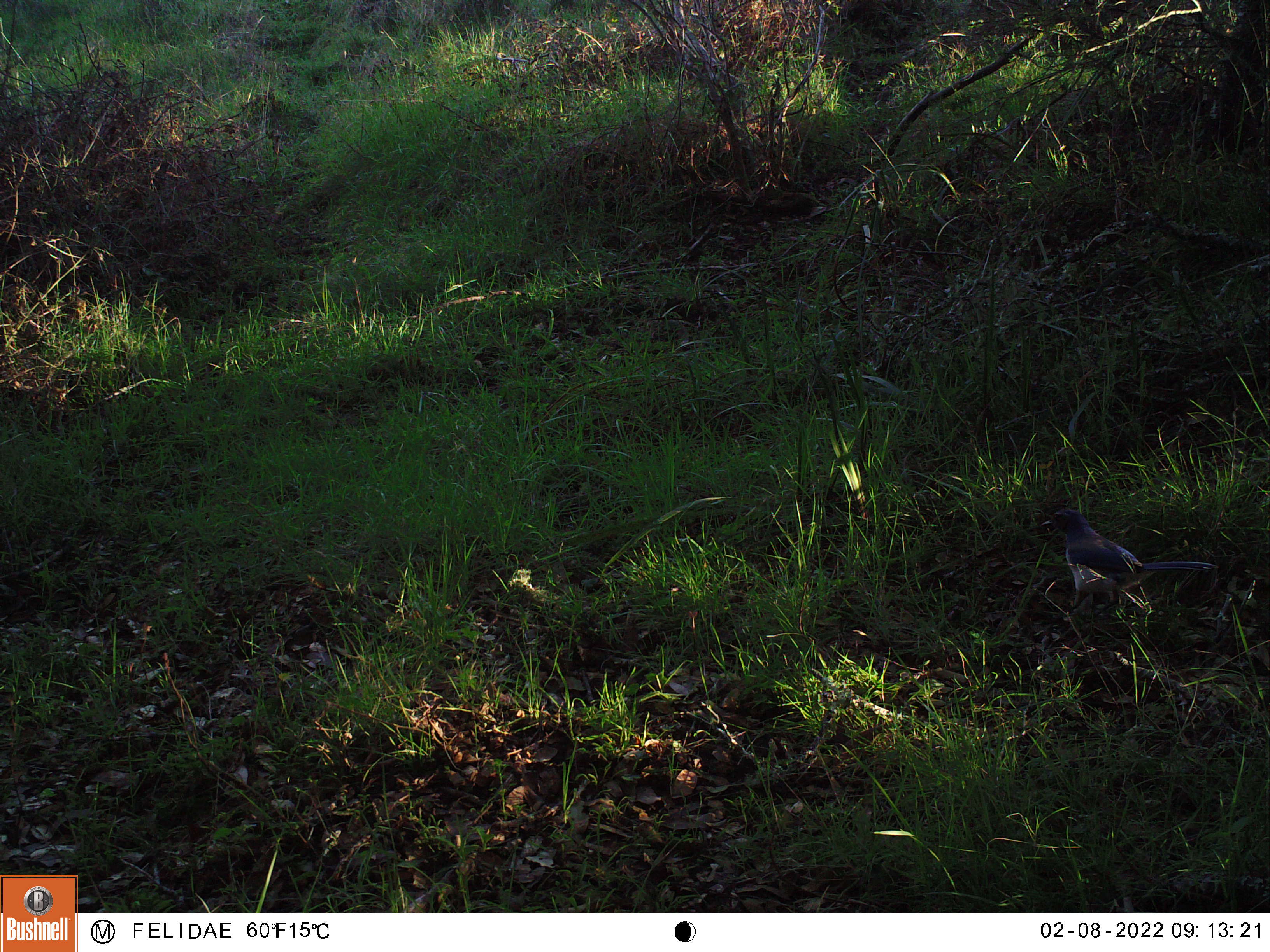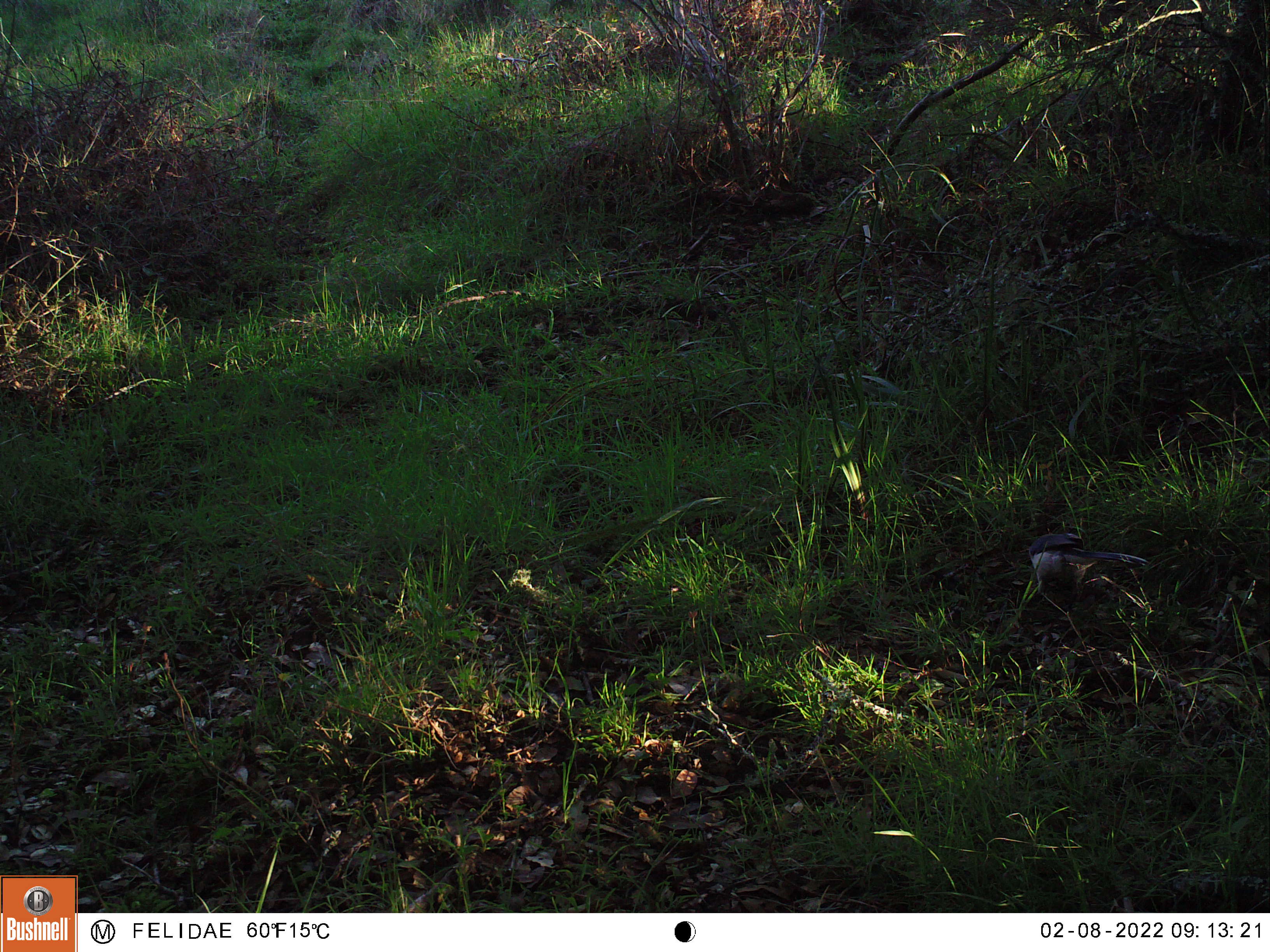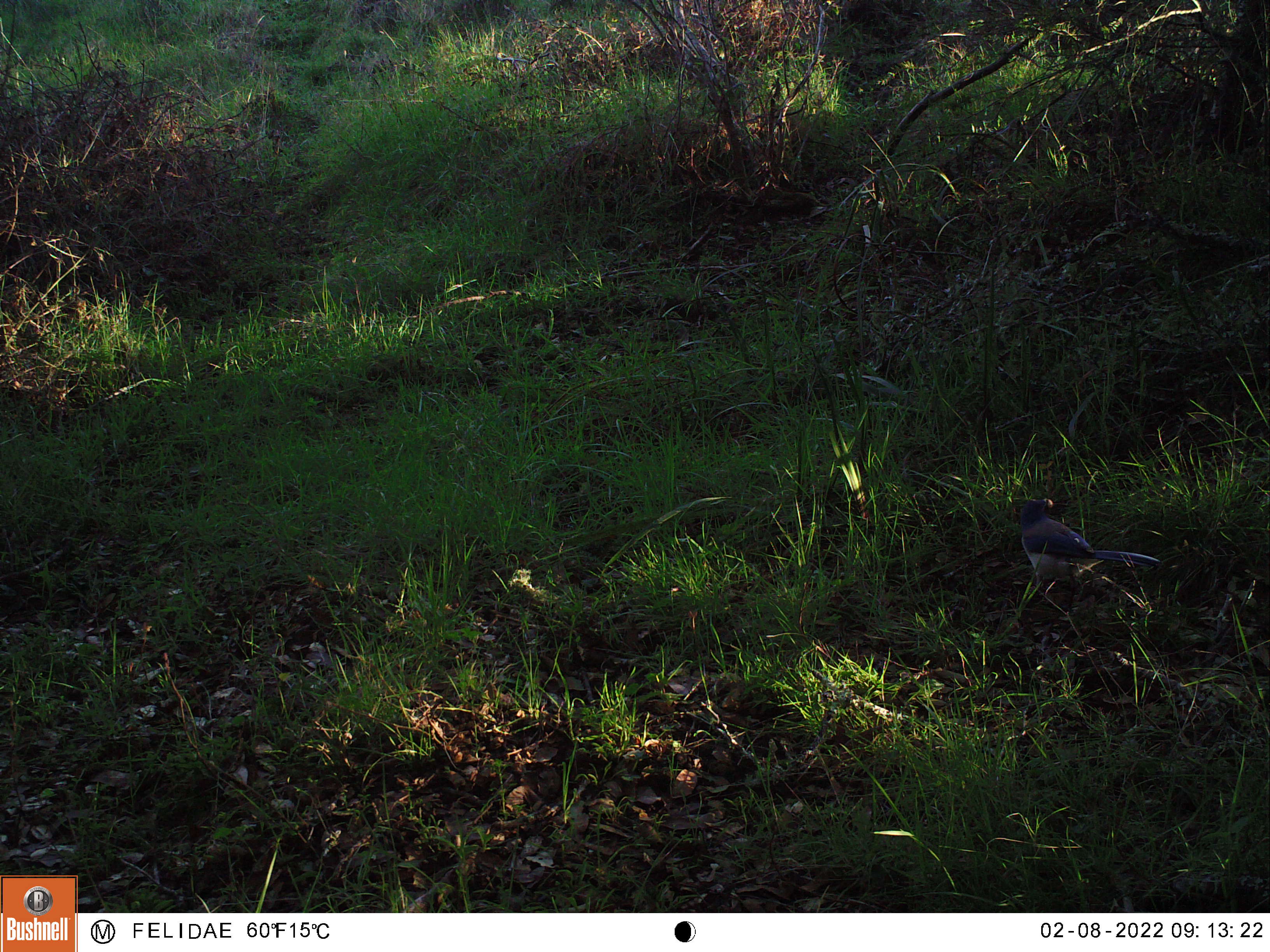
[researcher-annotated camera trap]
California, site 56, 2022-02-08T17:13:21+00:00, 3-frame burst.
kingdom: Animalia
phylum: Chordata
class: Aves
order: Passeriformes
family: Corvidae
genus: Aphelocoma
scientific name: Aphelocoma californica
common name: california scrub jay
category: western scrub-jay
Western scrub-jay (california scrub jay) (Aphelocoma californica).